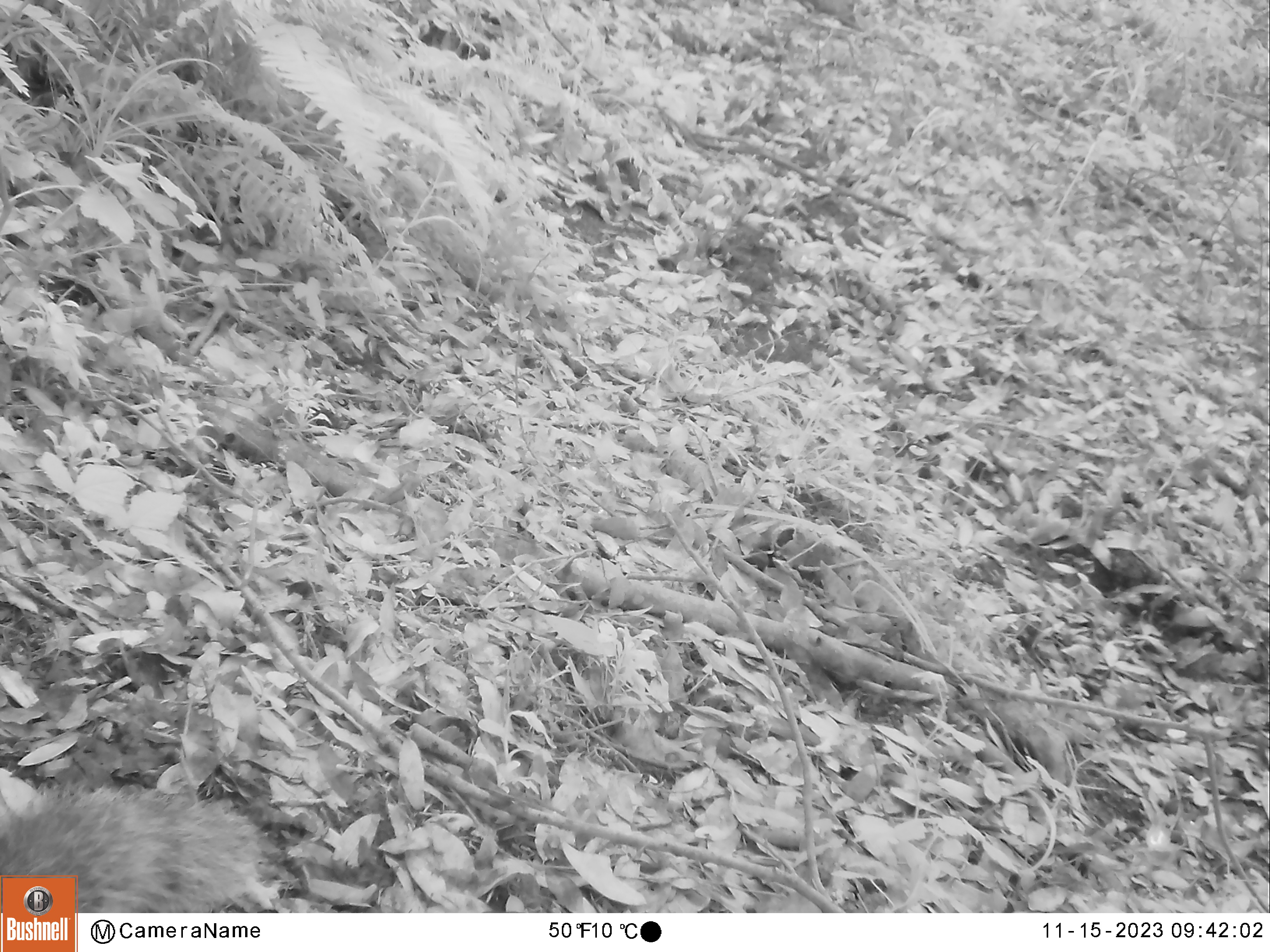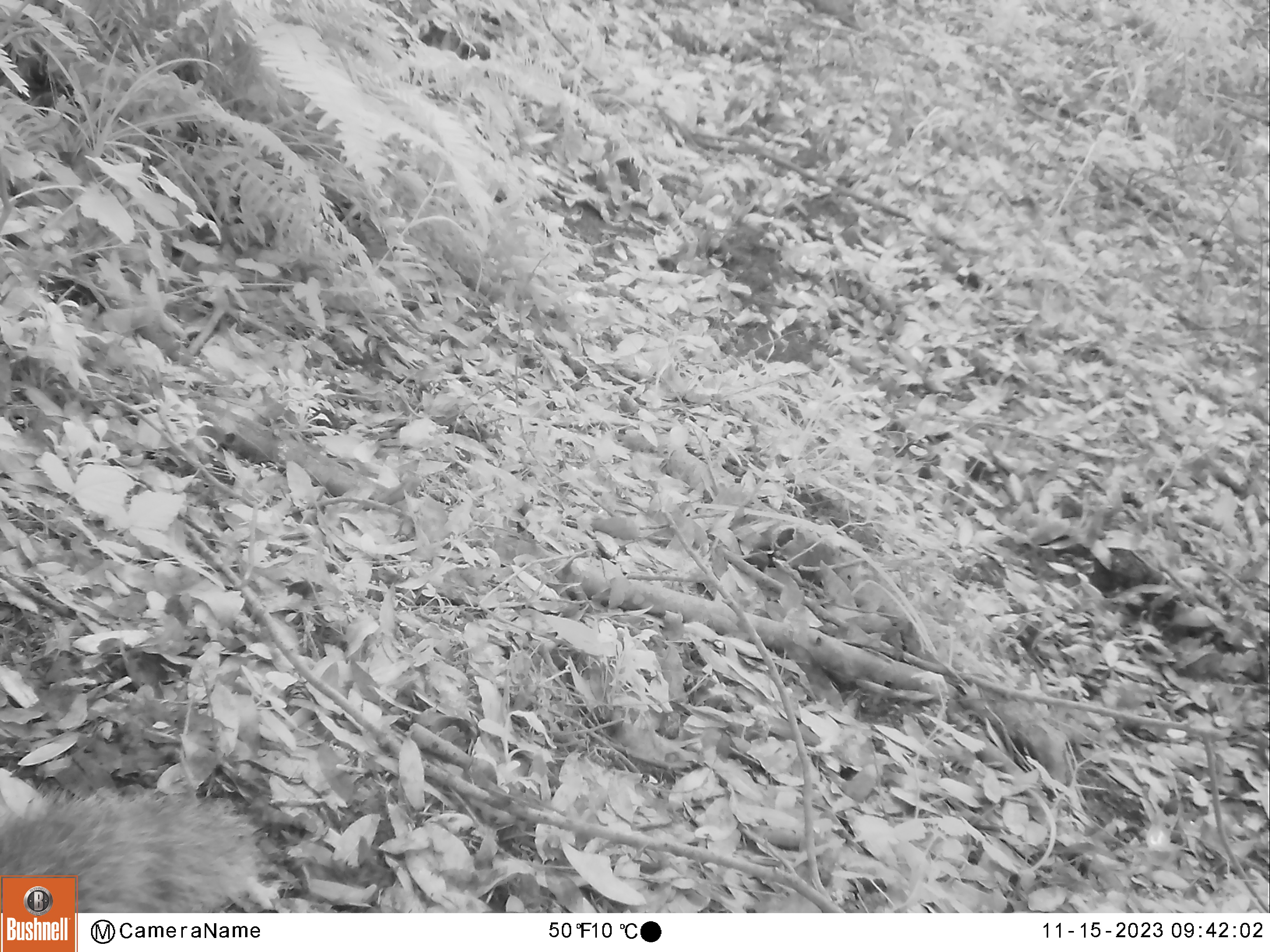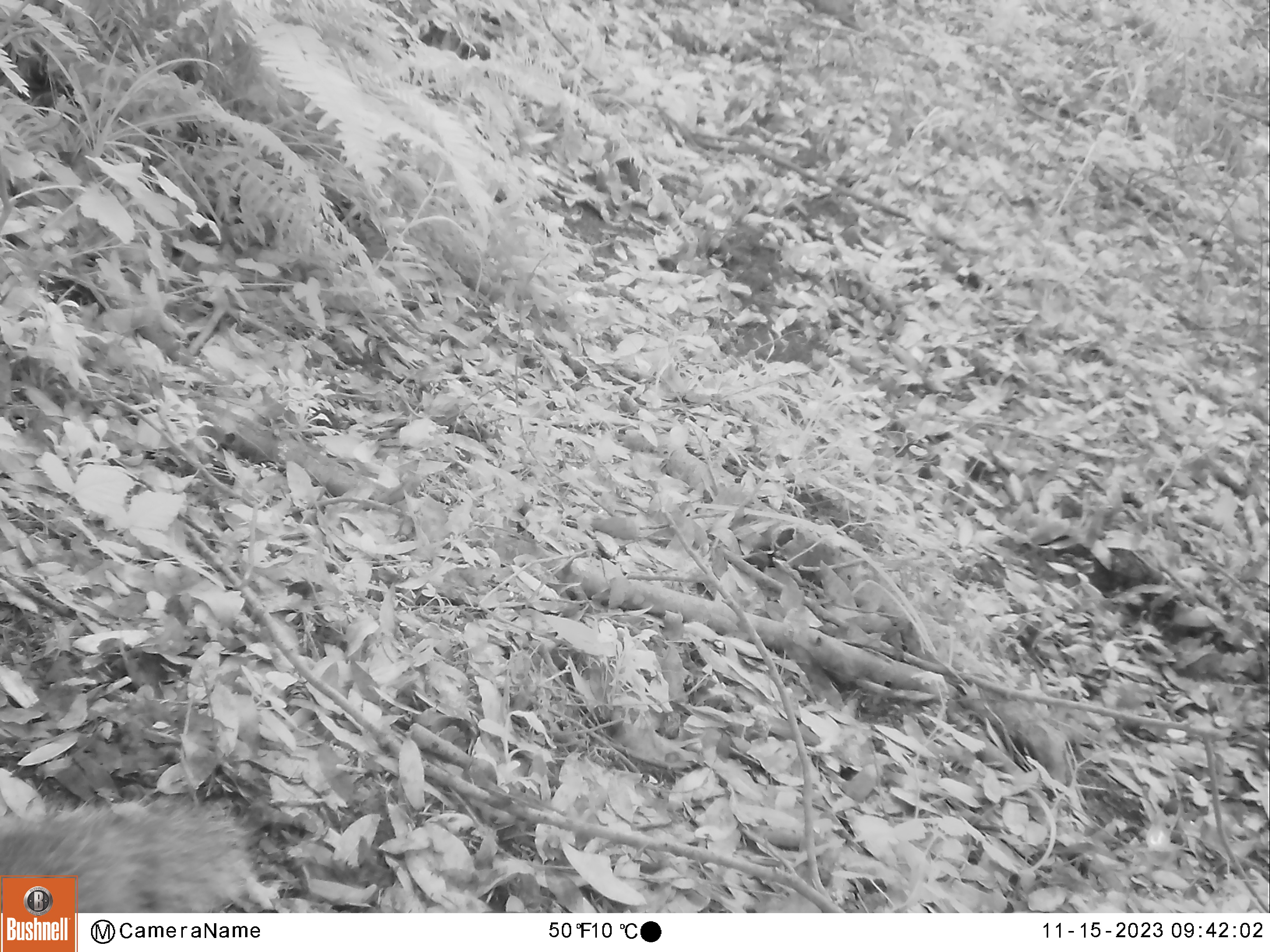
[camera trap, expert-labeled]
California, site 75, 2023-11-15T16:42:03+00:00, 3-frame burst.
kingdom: Animalia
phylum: Chordata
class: Mammalia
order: Rodentia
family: Sciuridae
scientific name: Sciuridae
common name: squirrel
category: unknown squirrel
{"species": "unknown squirrel (squirrel) (Sciuridae)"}